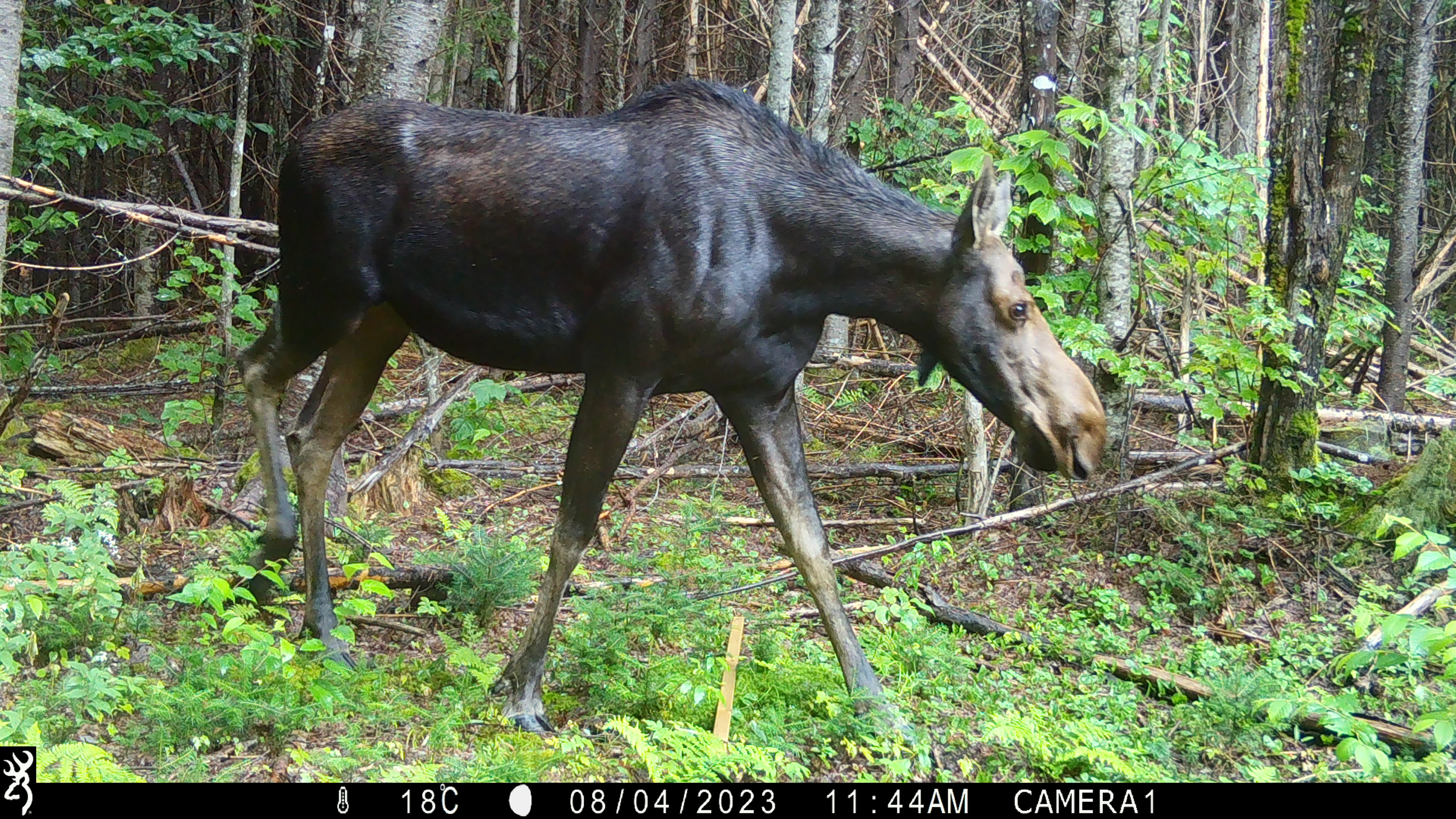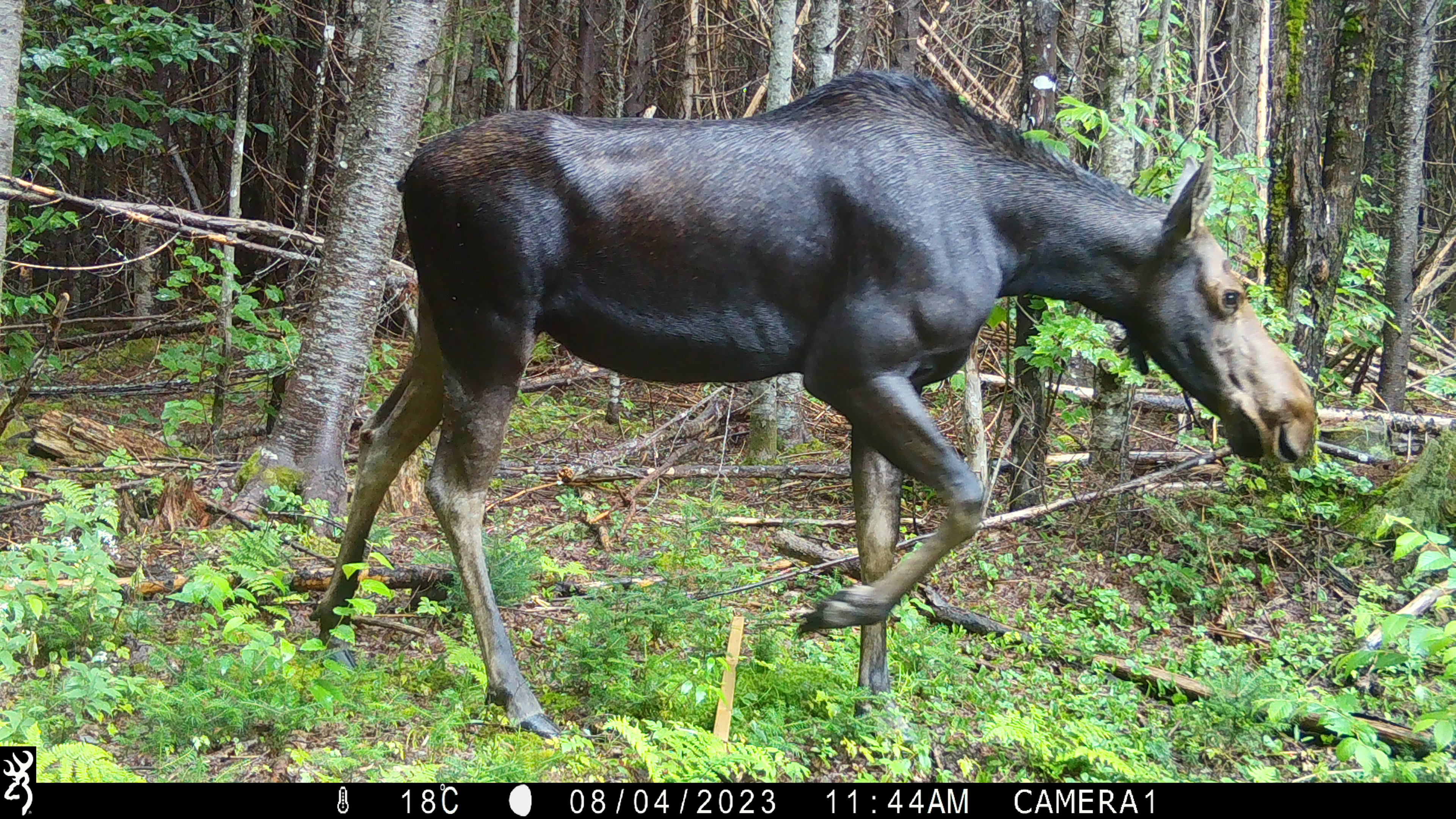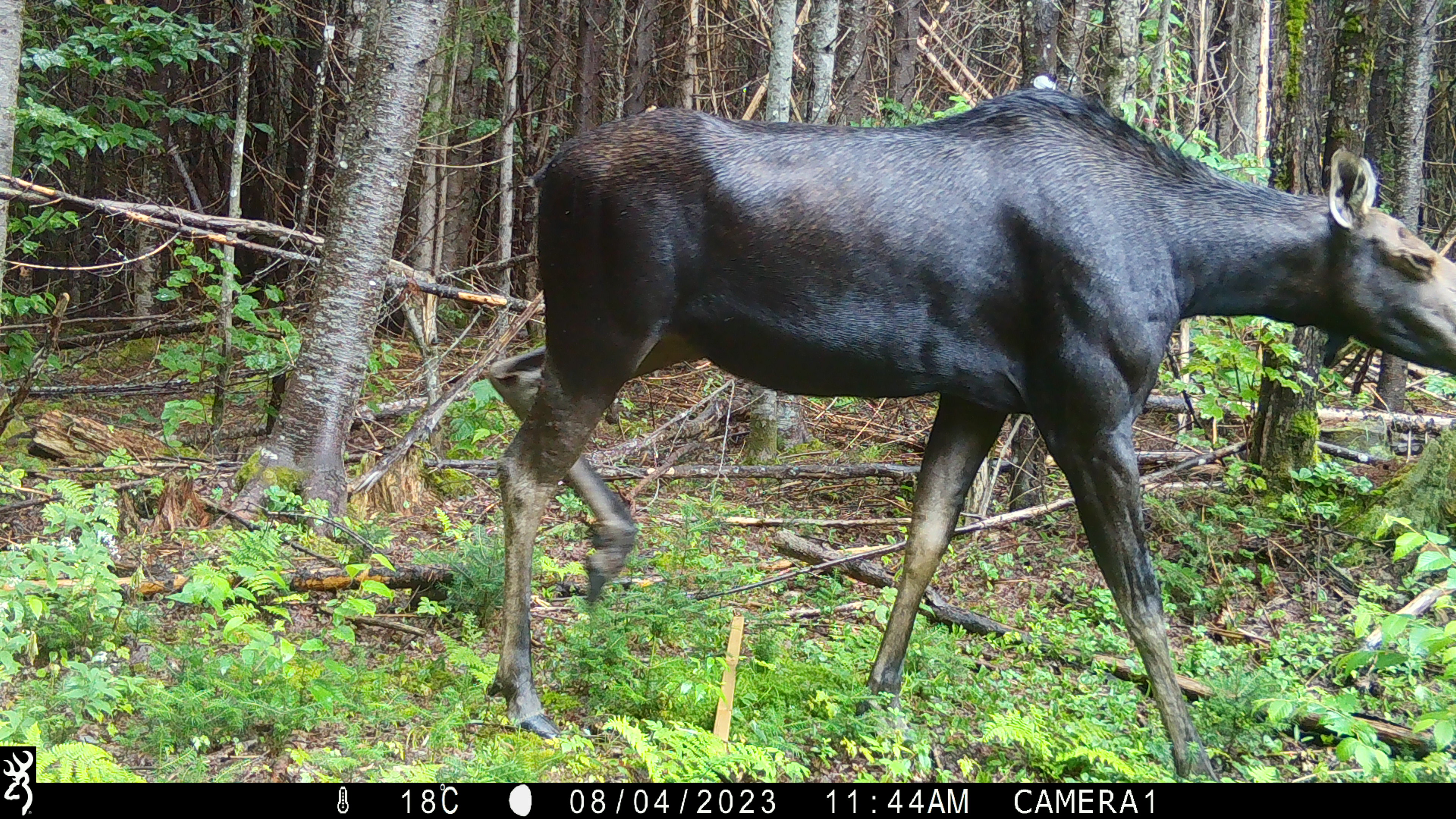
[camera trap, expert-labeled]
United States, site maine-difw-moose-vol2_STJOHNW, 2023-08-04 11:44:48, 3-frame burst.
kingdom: Animalia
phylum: Chordata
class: Mammalia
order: Artiodactyla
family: Cervidae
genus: Alces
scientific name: Alces alces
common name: moose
Moose (Alces alces).